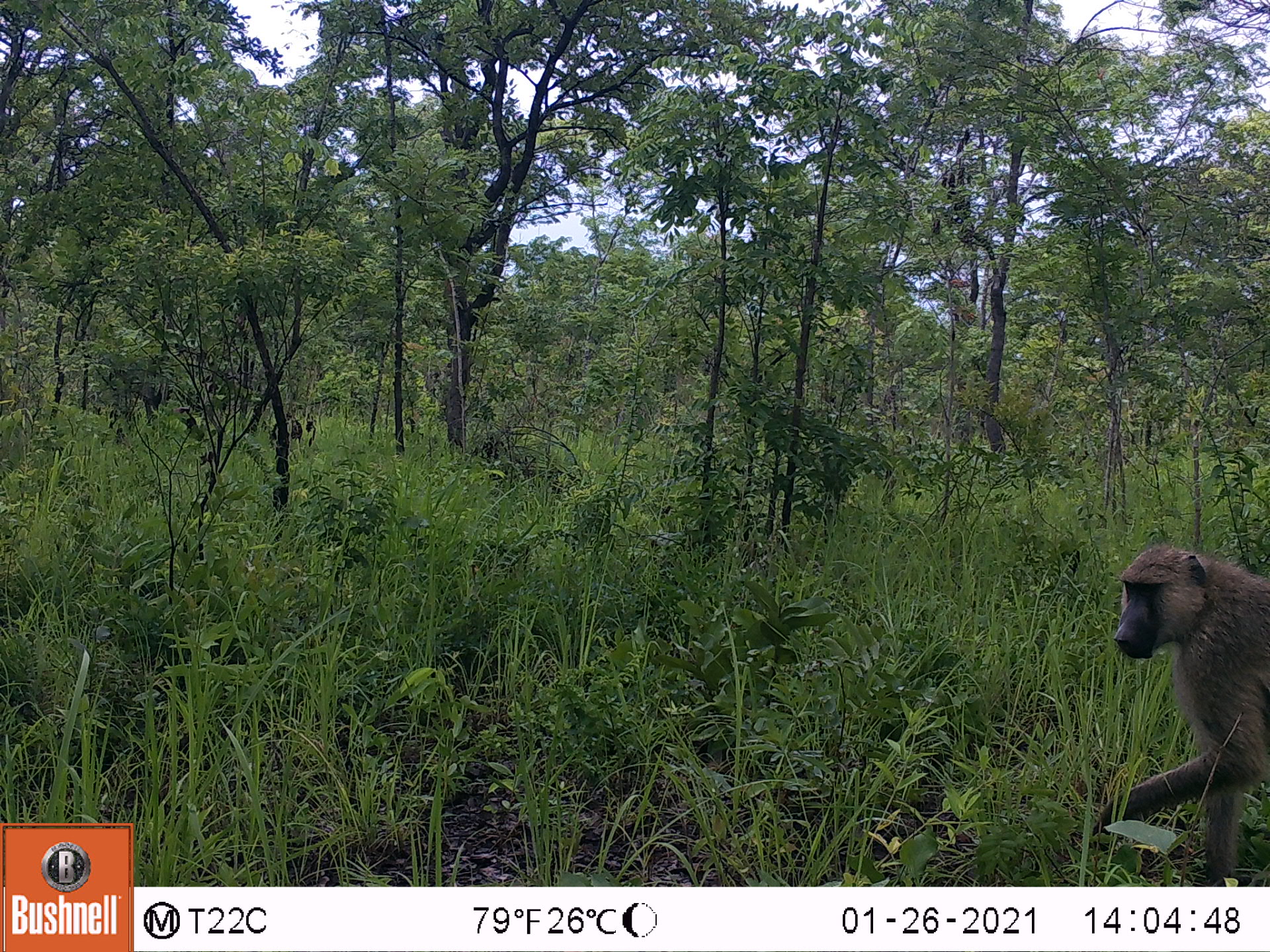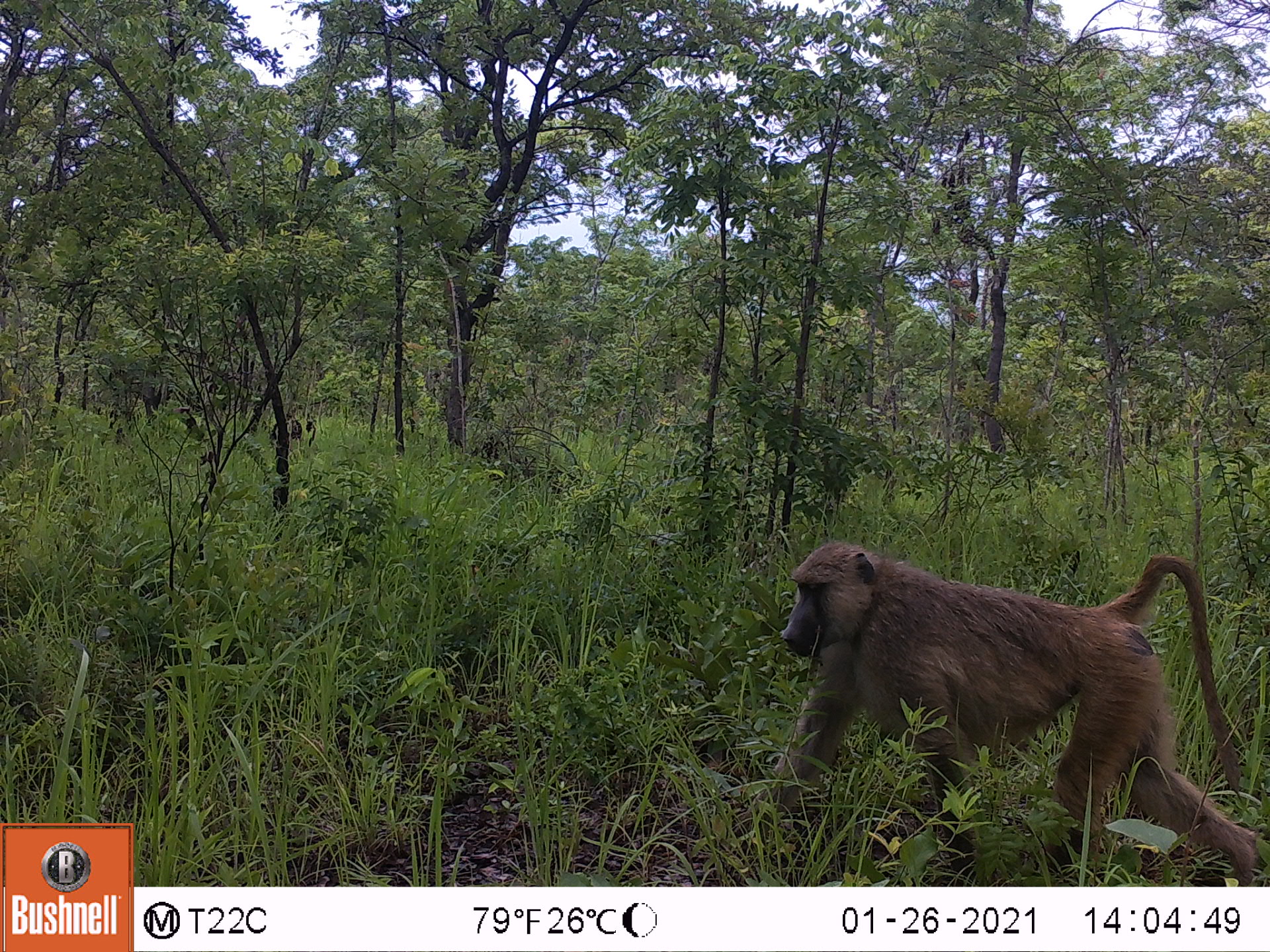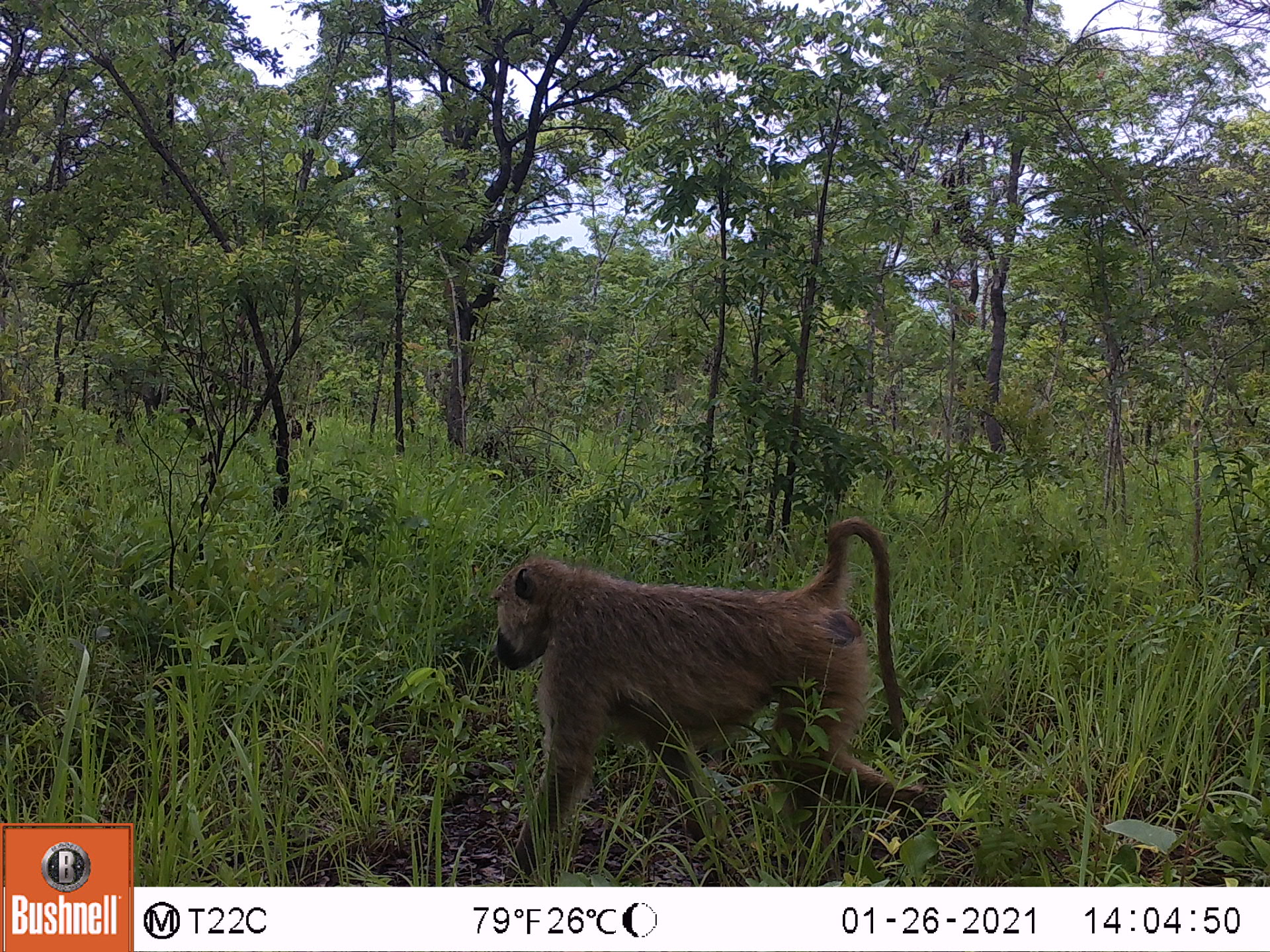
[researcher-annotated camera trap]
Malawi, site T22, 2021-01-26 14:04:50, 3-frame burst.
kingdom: Animalia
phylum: Chordata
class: Mammalia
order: Primates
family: Cercopithecidae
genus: Papio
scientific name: Papio cynocephalus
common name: yellow baboon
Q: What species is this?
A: Yellow baboon (Papio cynocephalus).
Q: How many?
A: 1.